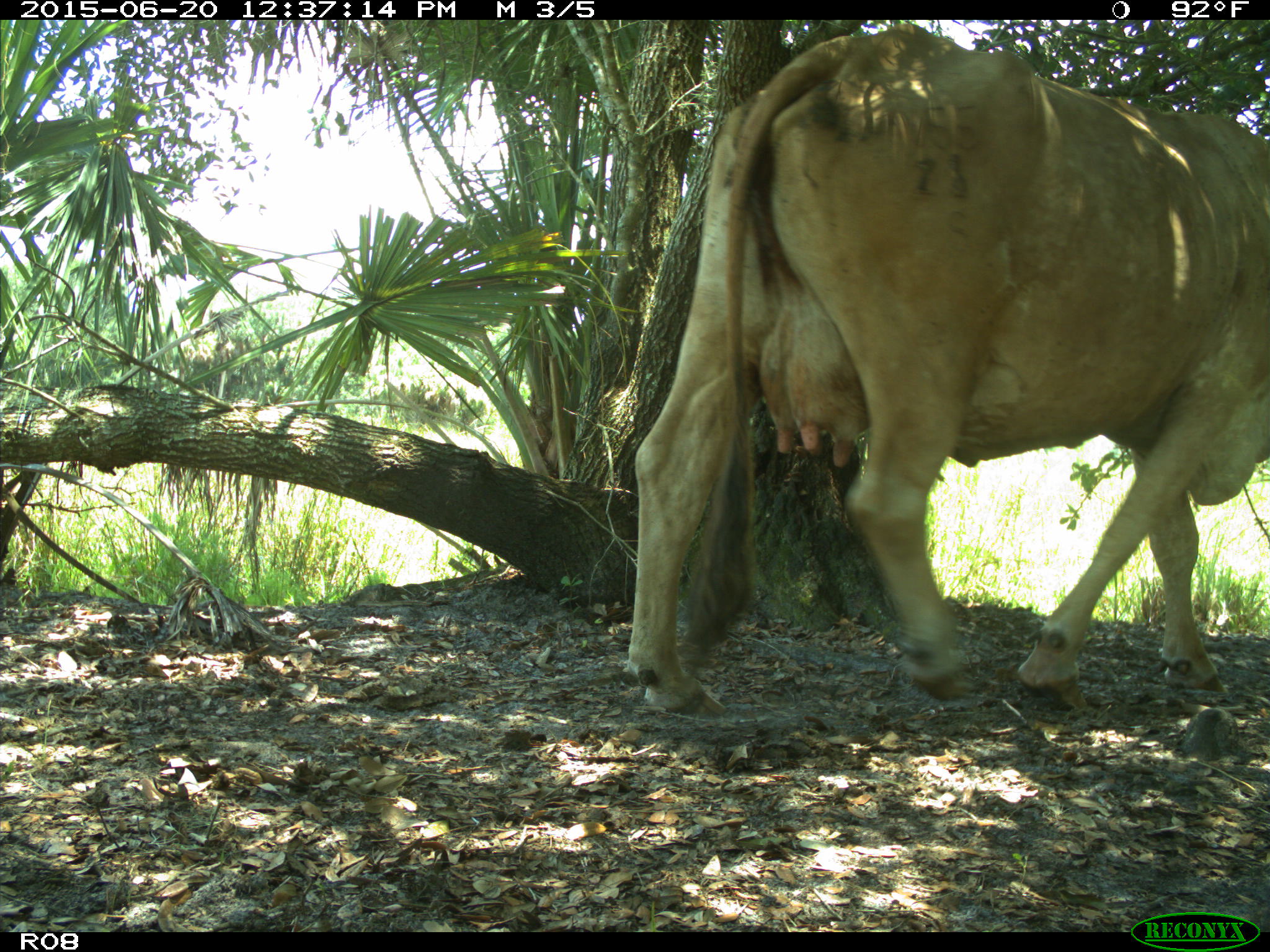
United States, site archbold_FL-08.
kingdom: Animalia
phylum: Chordata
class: Mammalia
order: Artiodactyla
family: Bovidae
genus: Bos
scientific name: Bos taurus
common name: domestic cow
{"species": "Bos taurus (domestic cow)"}